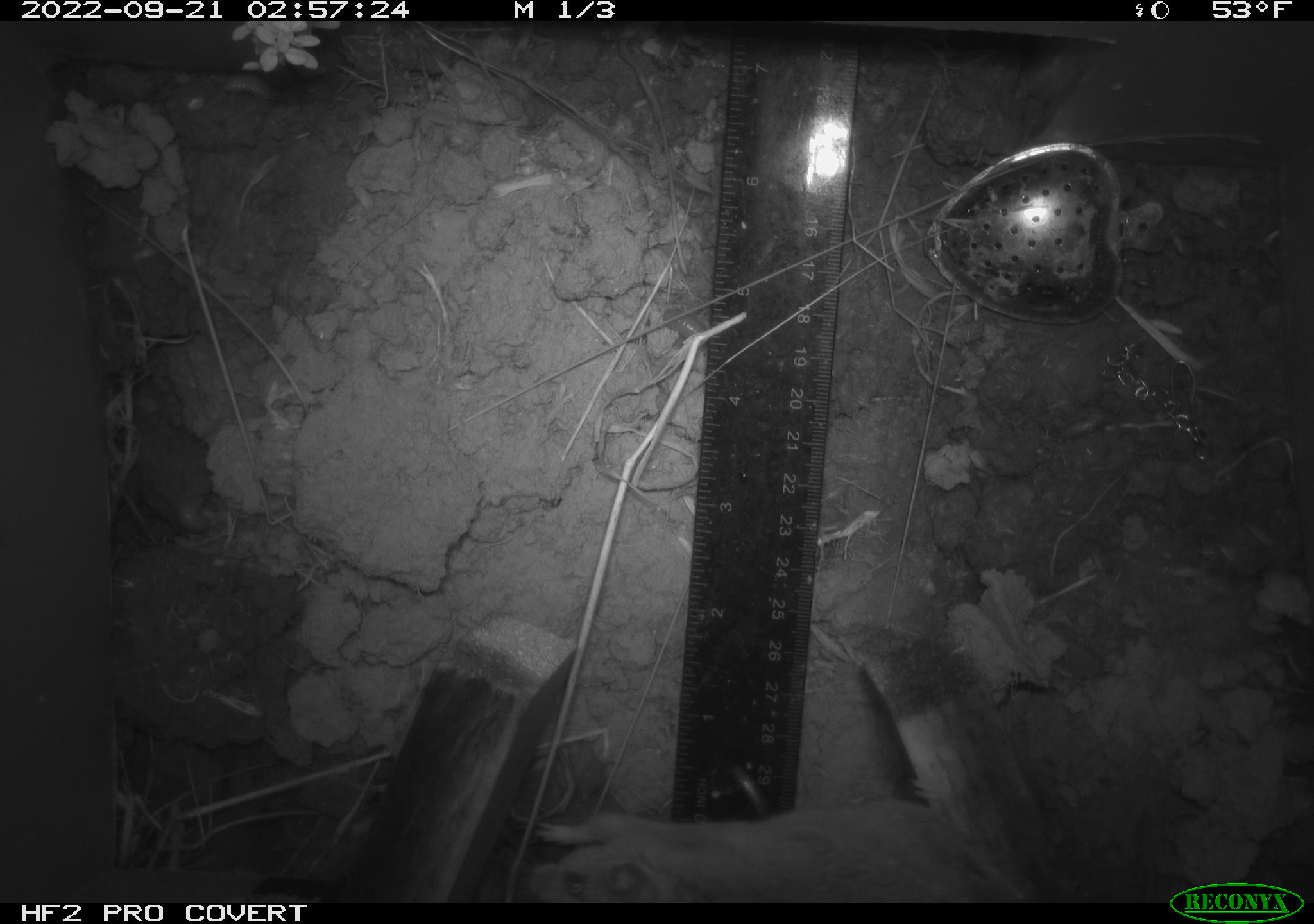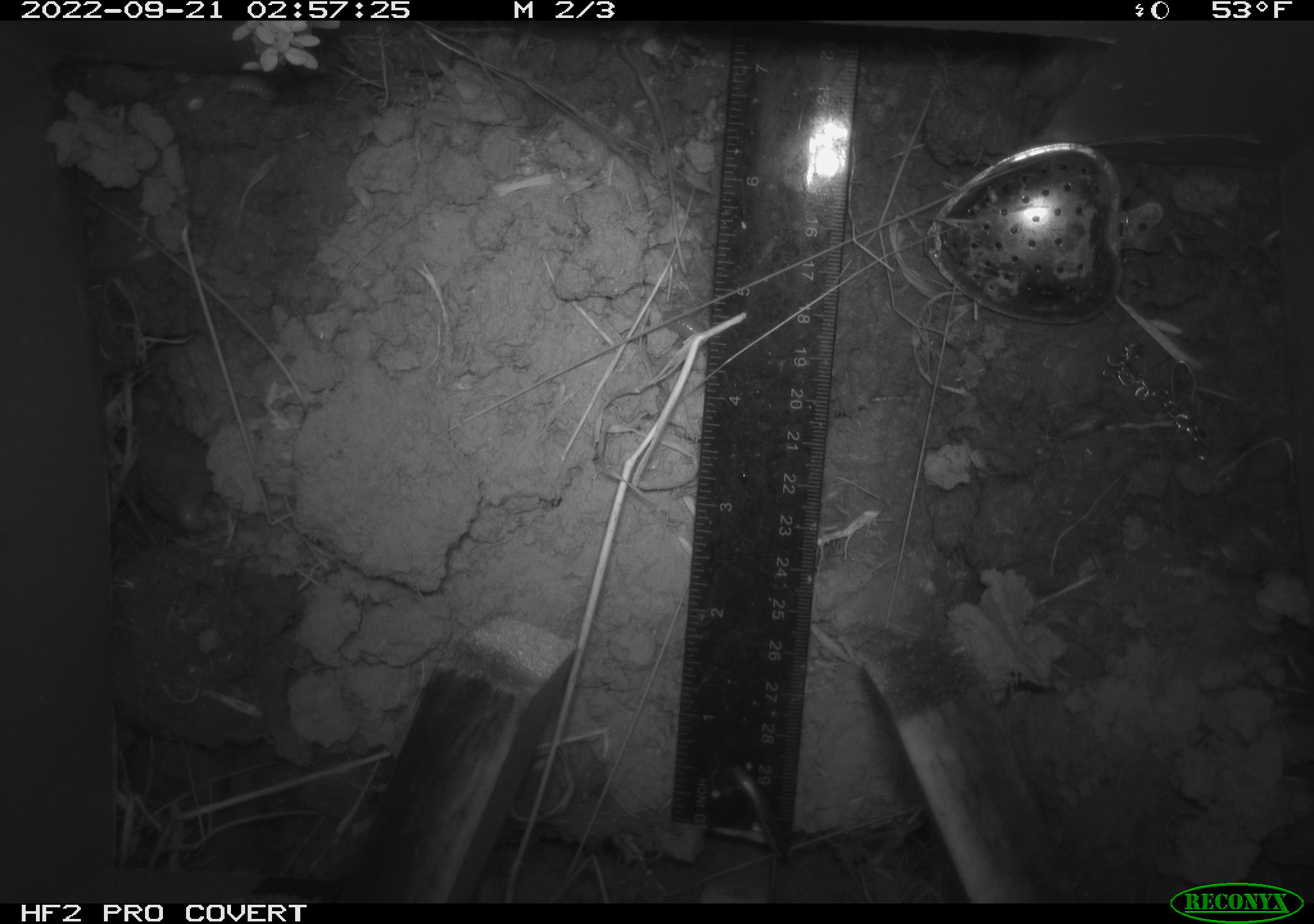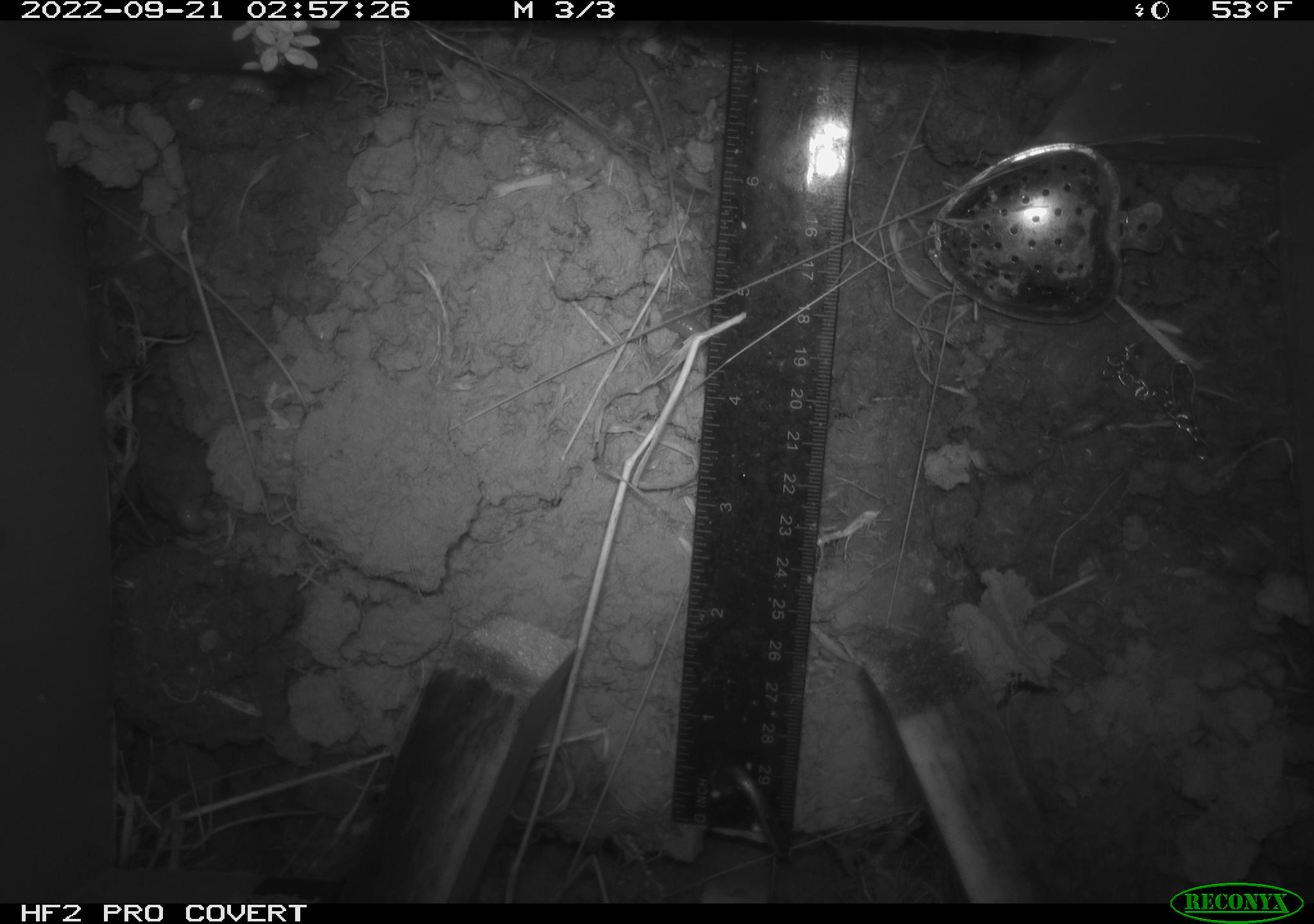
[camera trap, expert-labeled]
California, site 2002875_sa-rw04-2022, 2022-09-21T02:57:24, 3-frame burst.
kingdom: Animalia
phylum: Chordata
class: Mammalia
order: Rodentia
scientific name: Rodentia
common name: mouse species